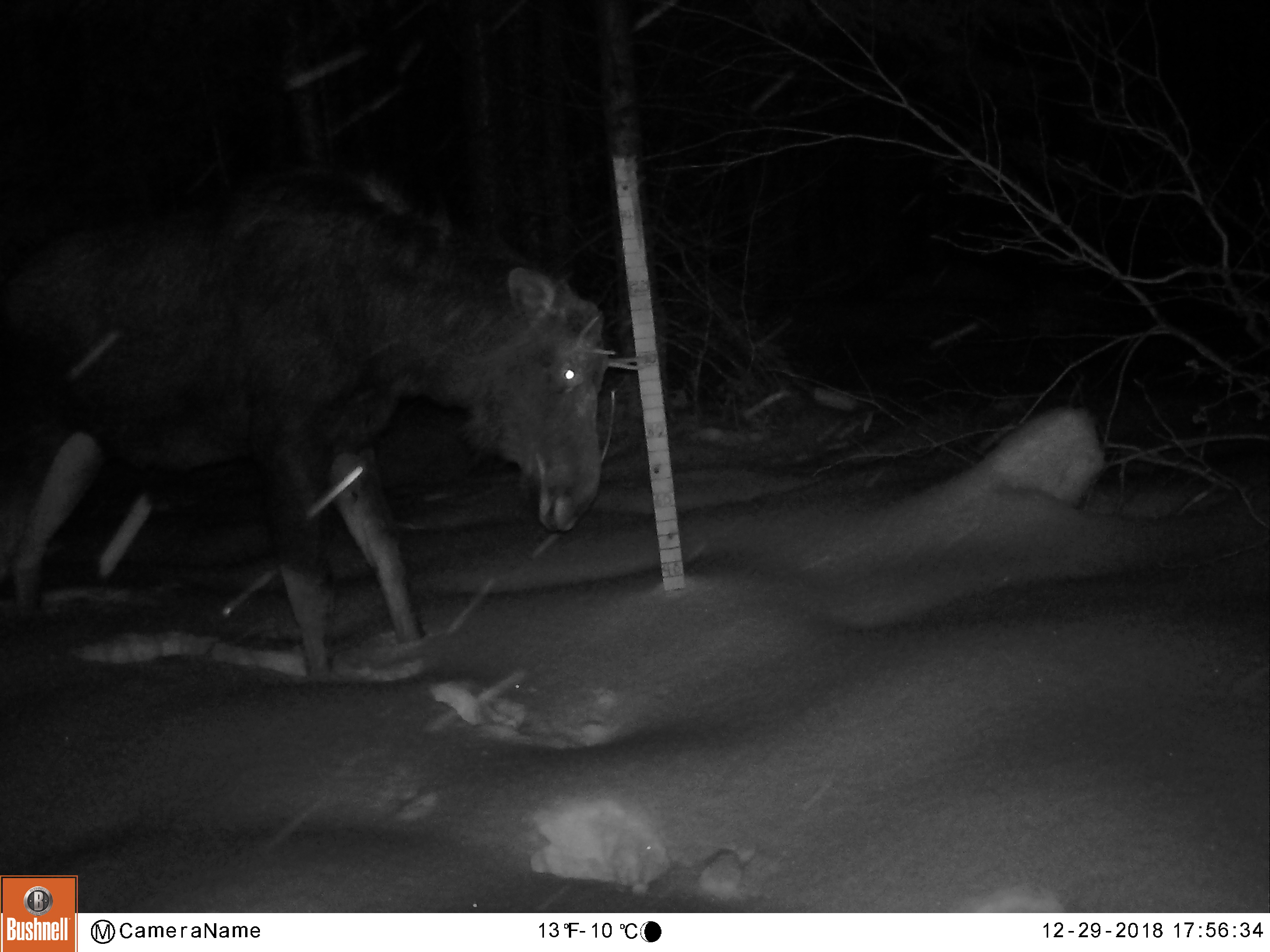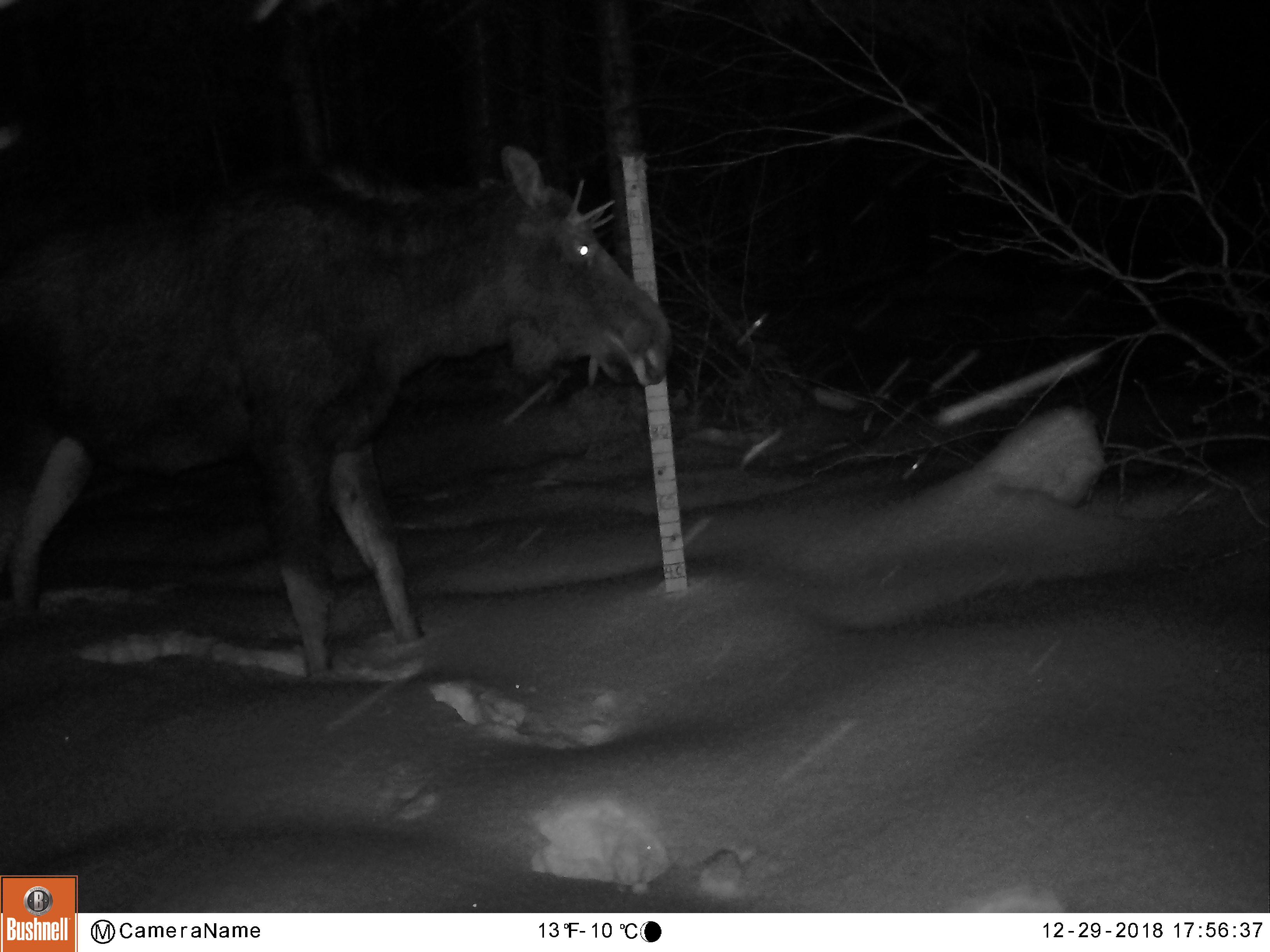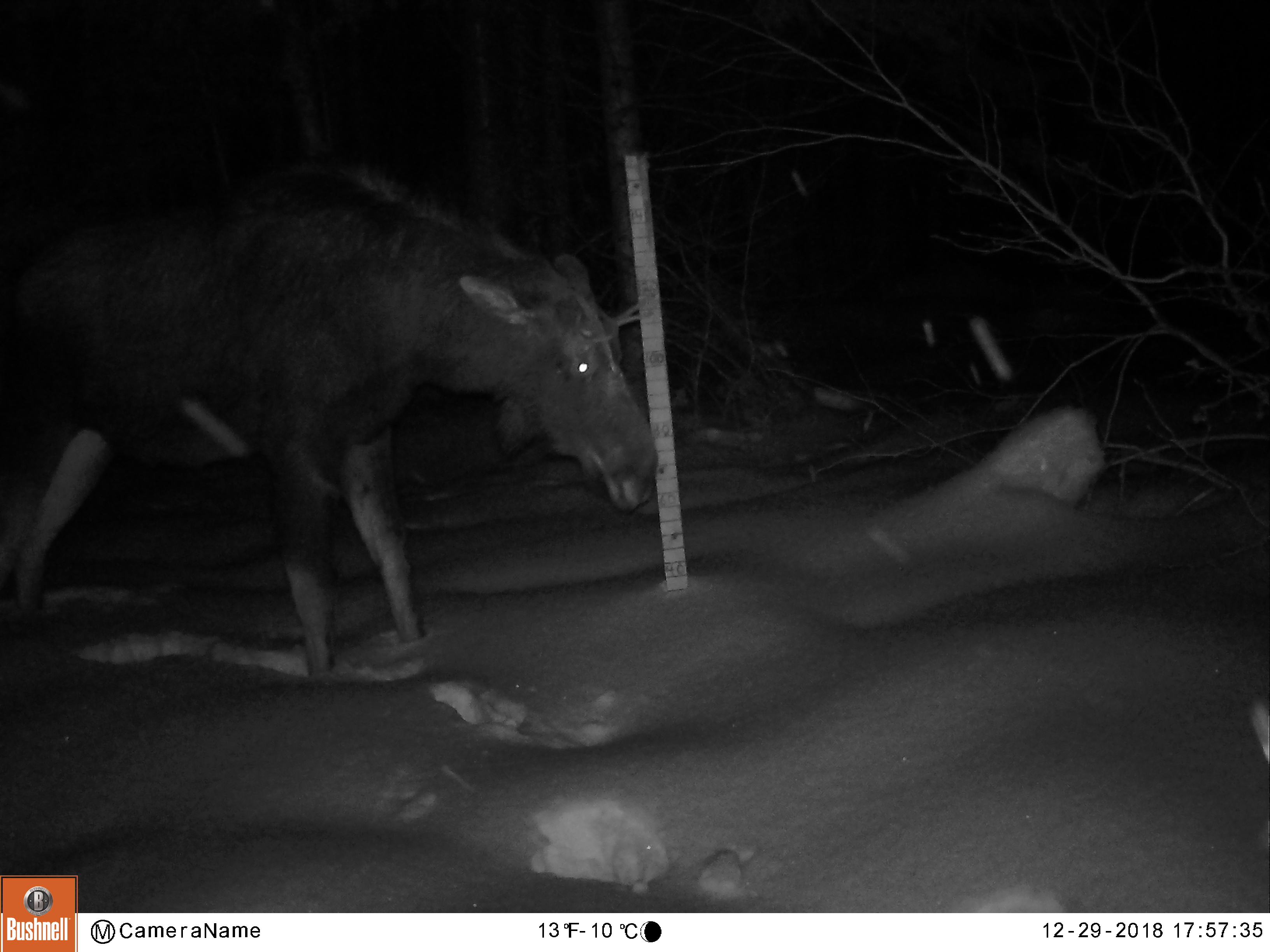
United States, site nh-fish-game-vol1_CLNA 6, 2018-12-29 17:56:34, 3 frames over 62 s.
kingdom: Animalia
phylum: Chordata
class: Mammalia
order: Artiodactyla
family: Cervidae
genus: Alces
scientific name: Alces alces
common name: moose